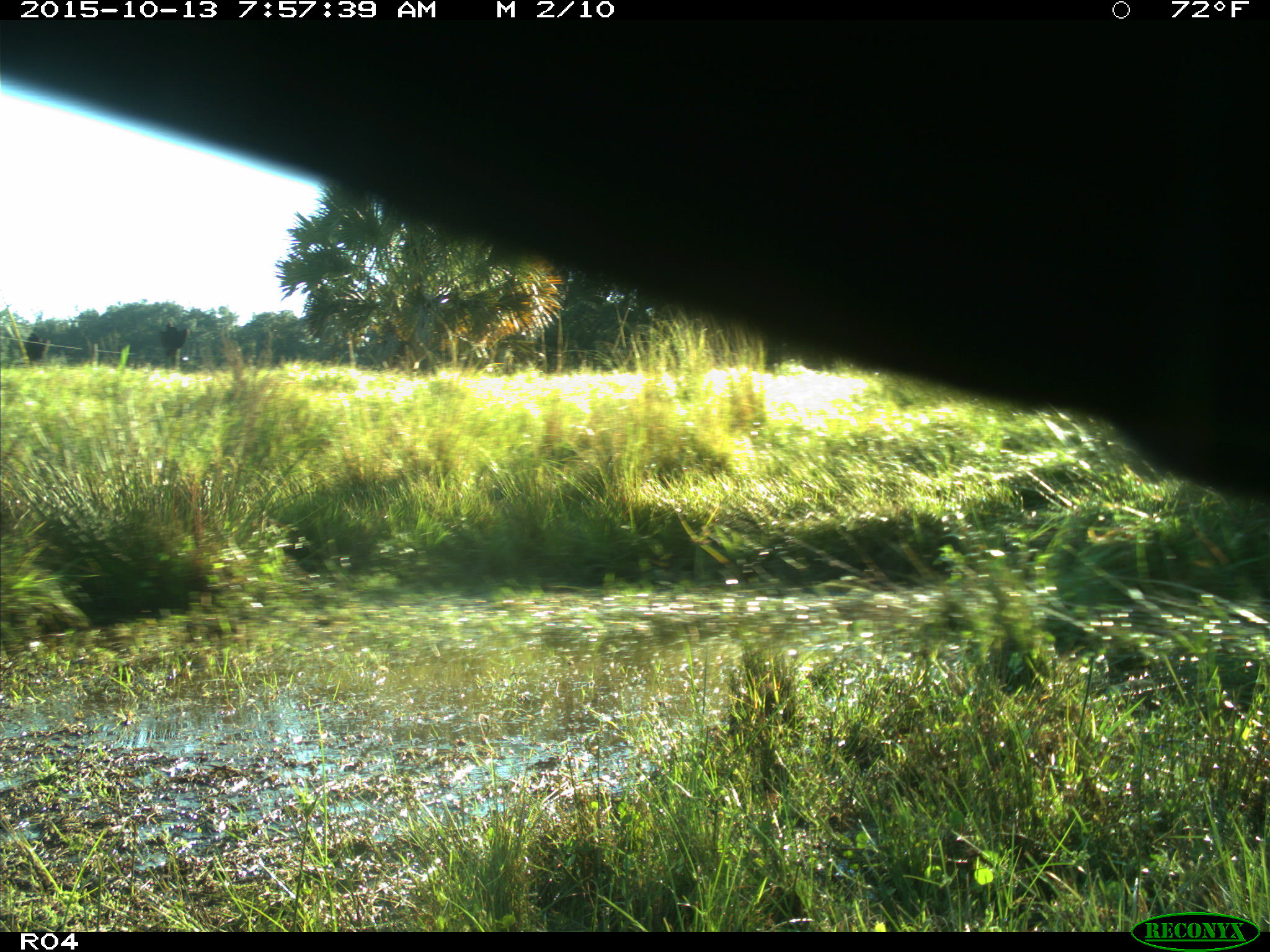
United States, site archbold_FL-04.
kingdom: Animalia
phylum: Chordata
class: Mammalia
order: Artiodactyla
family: Bovidae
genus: Bos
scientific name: Bos taurus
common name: domestic cow